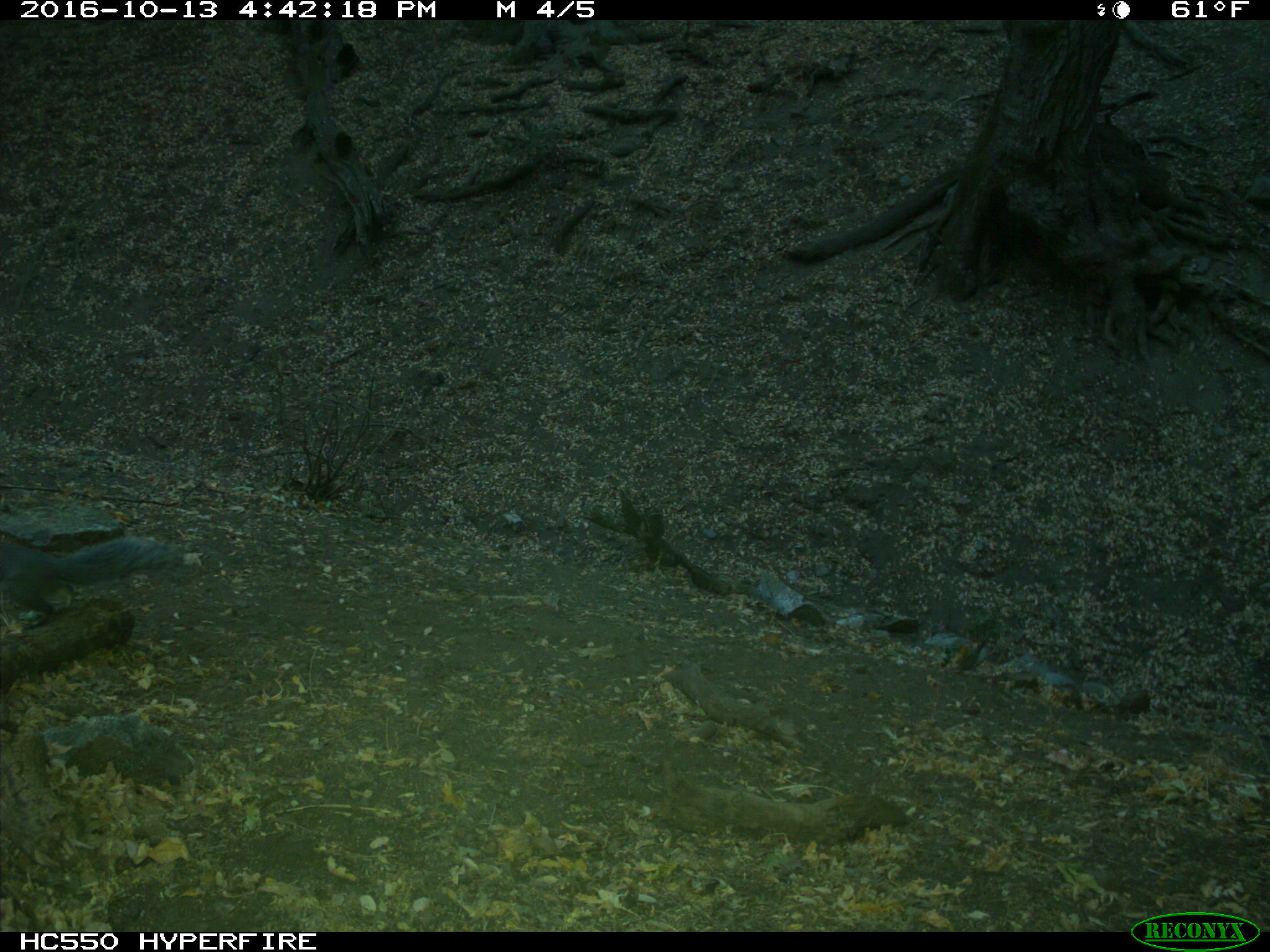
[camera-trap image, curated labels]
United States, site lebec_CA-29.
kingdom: Animalia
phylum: Chordata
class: Mammalia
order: Rodentia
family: Sciuridae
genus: Sciurus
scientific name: Sciurus carolinensis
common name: eastern gray squirrel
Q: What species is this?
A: Sciurus carolinensis (eastern gray squirrel).